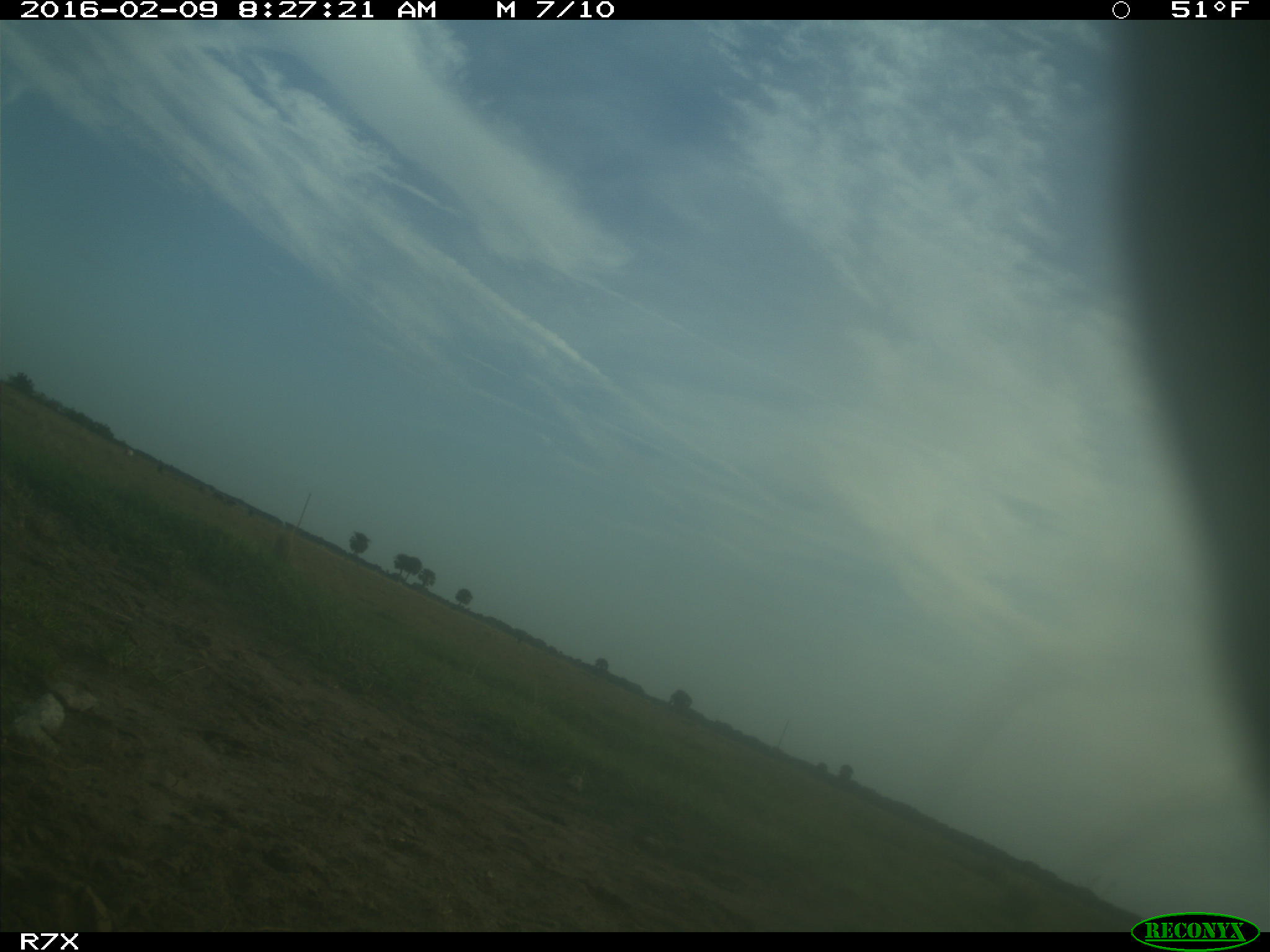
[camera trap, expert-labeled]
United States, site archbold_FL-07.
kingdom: Animalia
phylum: Chordata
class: Mammalia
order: Artiodactyla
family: Bovidae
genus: Bos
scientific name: Bos taurus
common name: domestic cow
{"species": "Bos taurus (domestic cow)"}